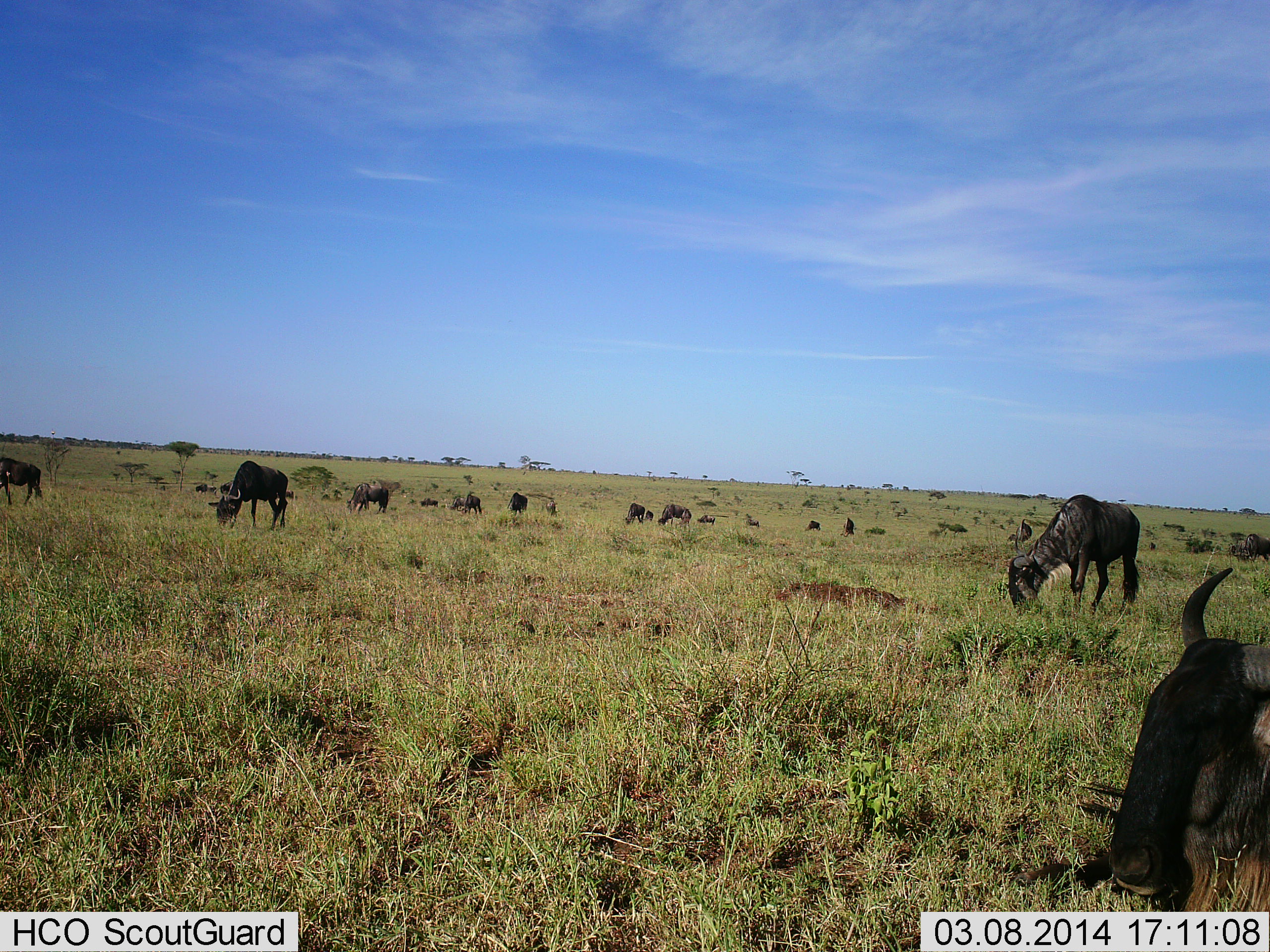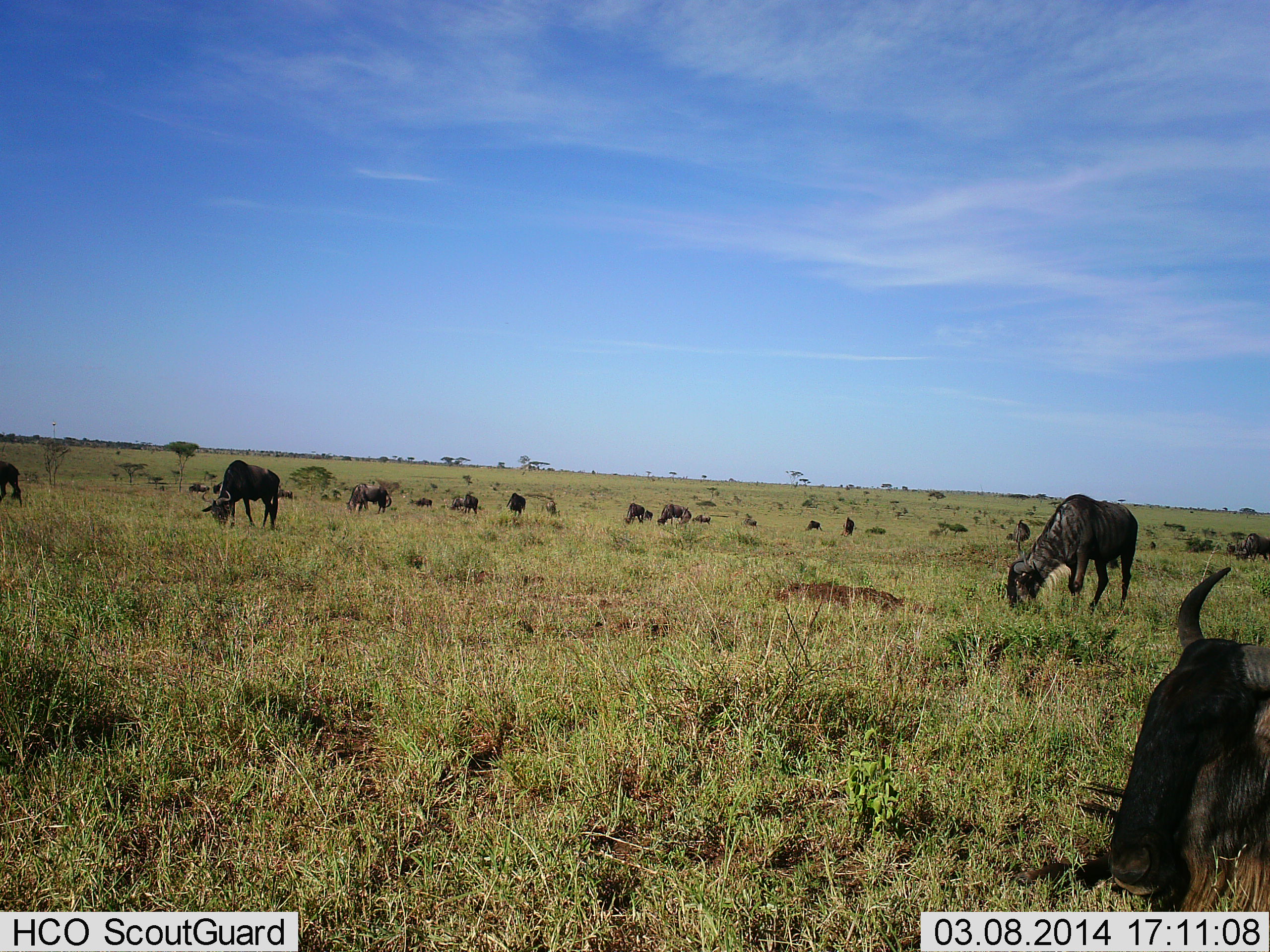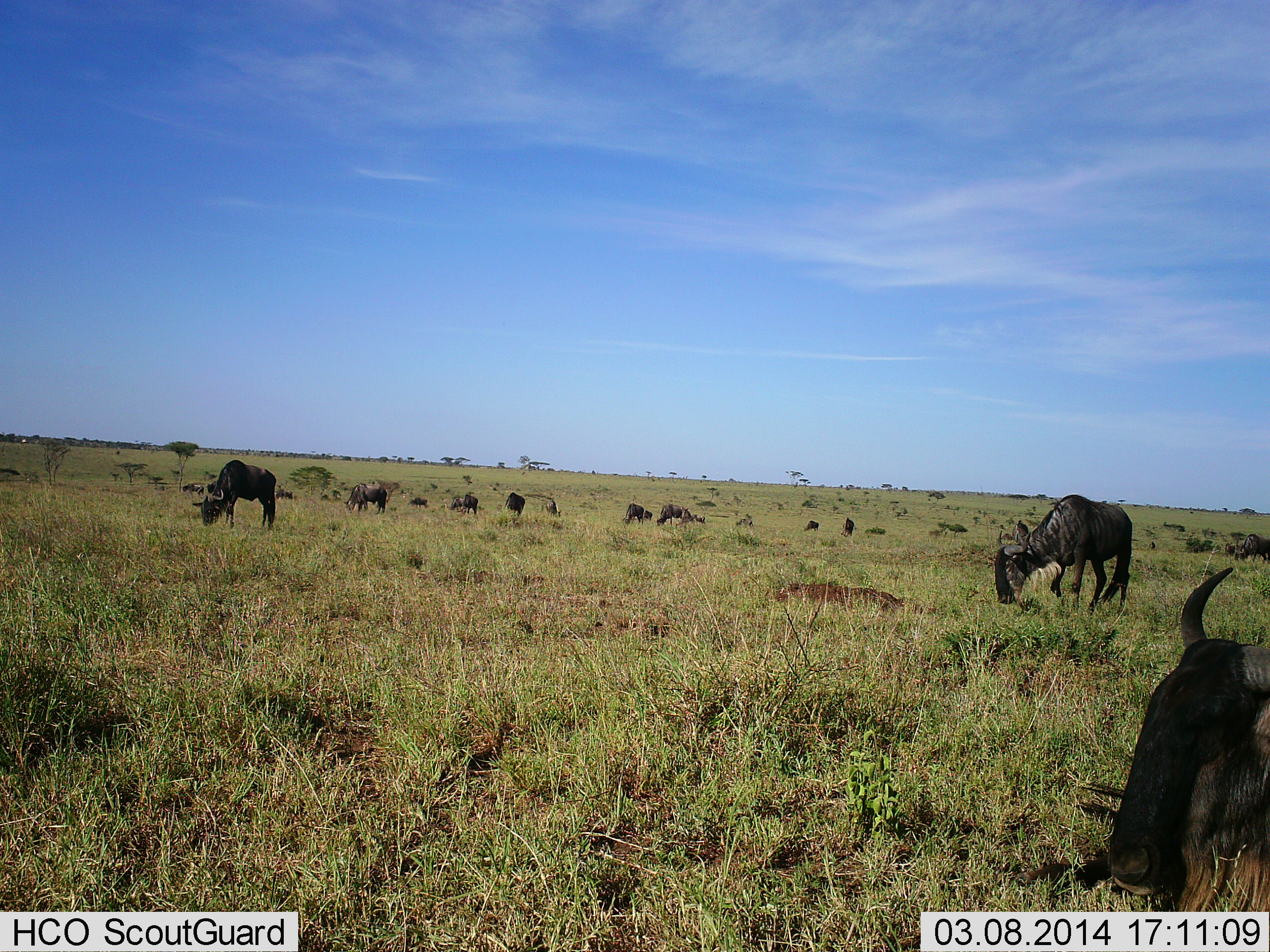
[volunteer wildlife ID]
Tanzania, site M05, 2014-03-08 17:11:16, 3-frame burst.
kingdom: Animalia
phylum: Chordata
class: Mammalia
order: Artiodactyla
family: Bovidae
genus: Connochaetes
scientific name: Connochaetes taurinus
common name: blue wildebeest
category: wildebeest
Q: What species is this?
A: Wildebeest (blue wildebeest) (Connochaetes taurinus).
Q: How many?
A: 11-50.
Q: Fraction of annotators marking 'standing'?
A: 45%.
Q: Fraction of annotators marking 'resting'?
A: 30%.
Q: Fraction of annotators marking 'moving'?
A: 25%.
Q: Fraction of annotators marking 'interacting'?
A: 3%.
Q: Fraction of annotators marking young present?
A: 0%.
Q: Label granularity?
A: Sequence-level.